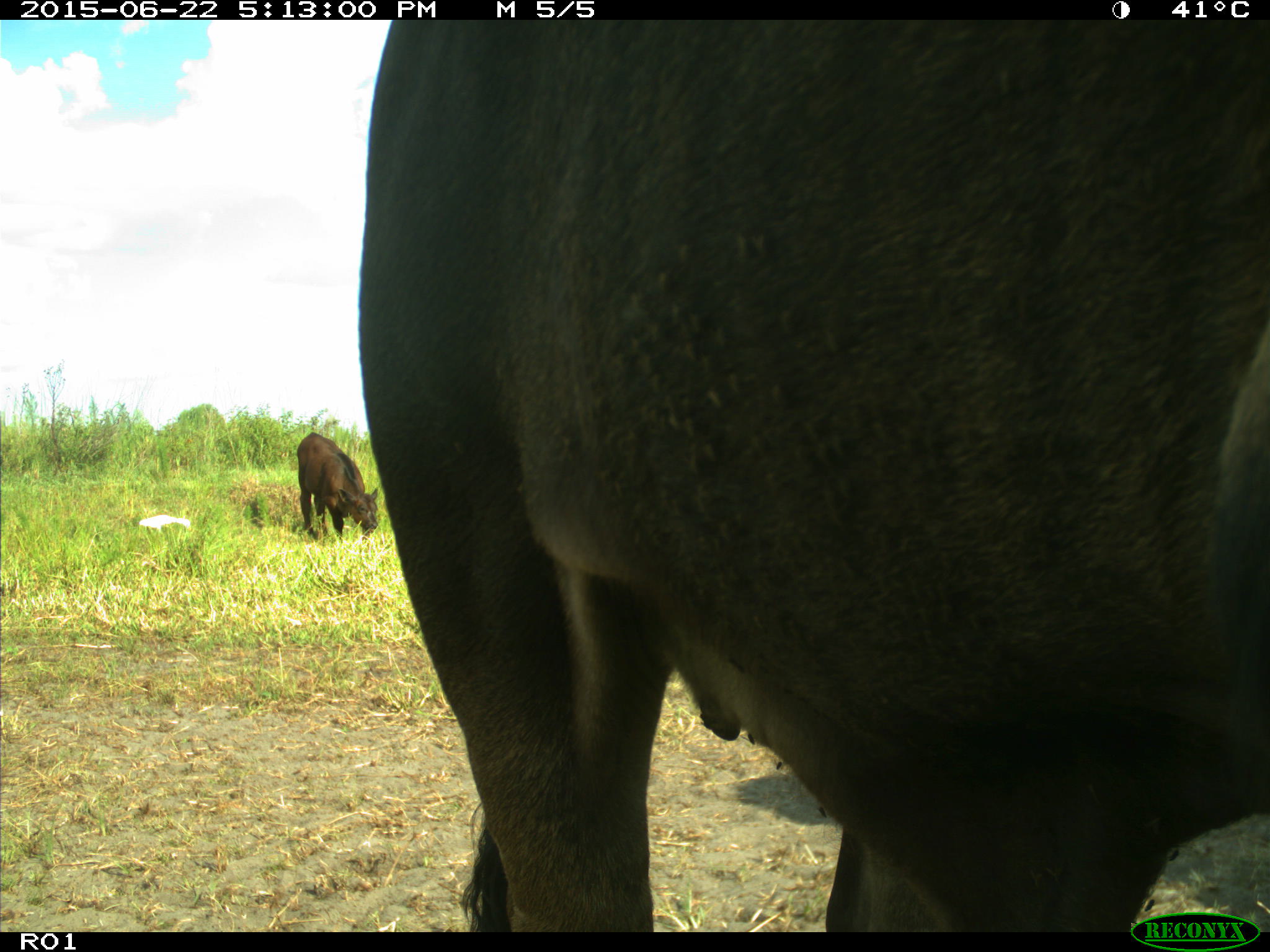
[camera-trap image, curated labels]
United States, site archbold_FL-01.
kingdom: Animalia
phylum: Chordata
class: Mammalia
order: Artiodactyla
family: Bovidae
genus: Bos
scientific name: Bos taurus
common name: domestic cow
Bos taurus (domestic cow).